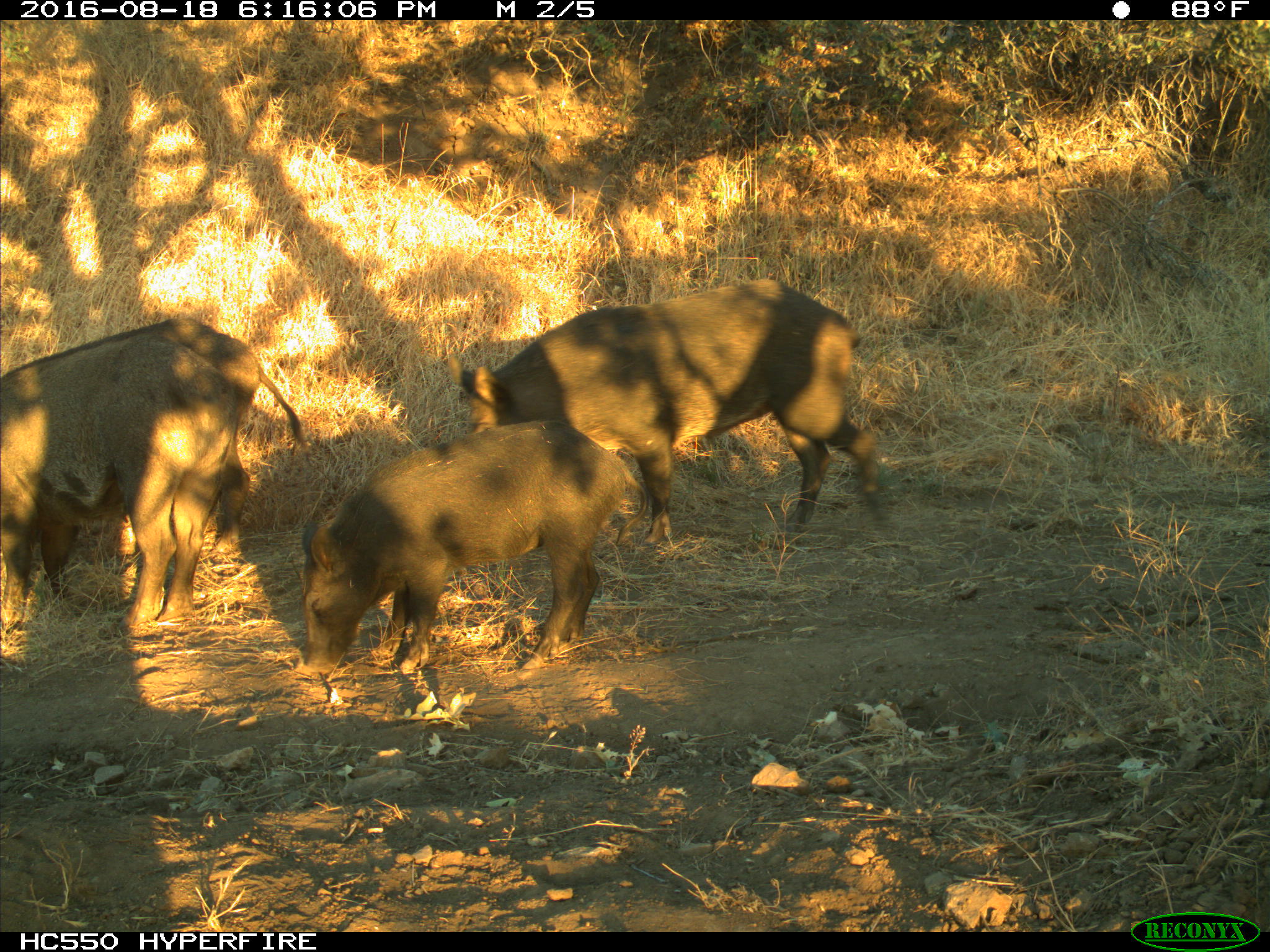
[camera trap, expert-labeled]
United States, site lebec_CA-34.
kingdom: Animalia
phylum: Chordata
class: Mammalia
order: Artiodactyla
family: Suidae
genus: Sus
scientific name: Sus scrofa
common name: wild boar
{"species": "Sus scrofa (wild boar)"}